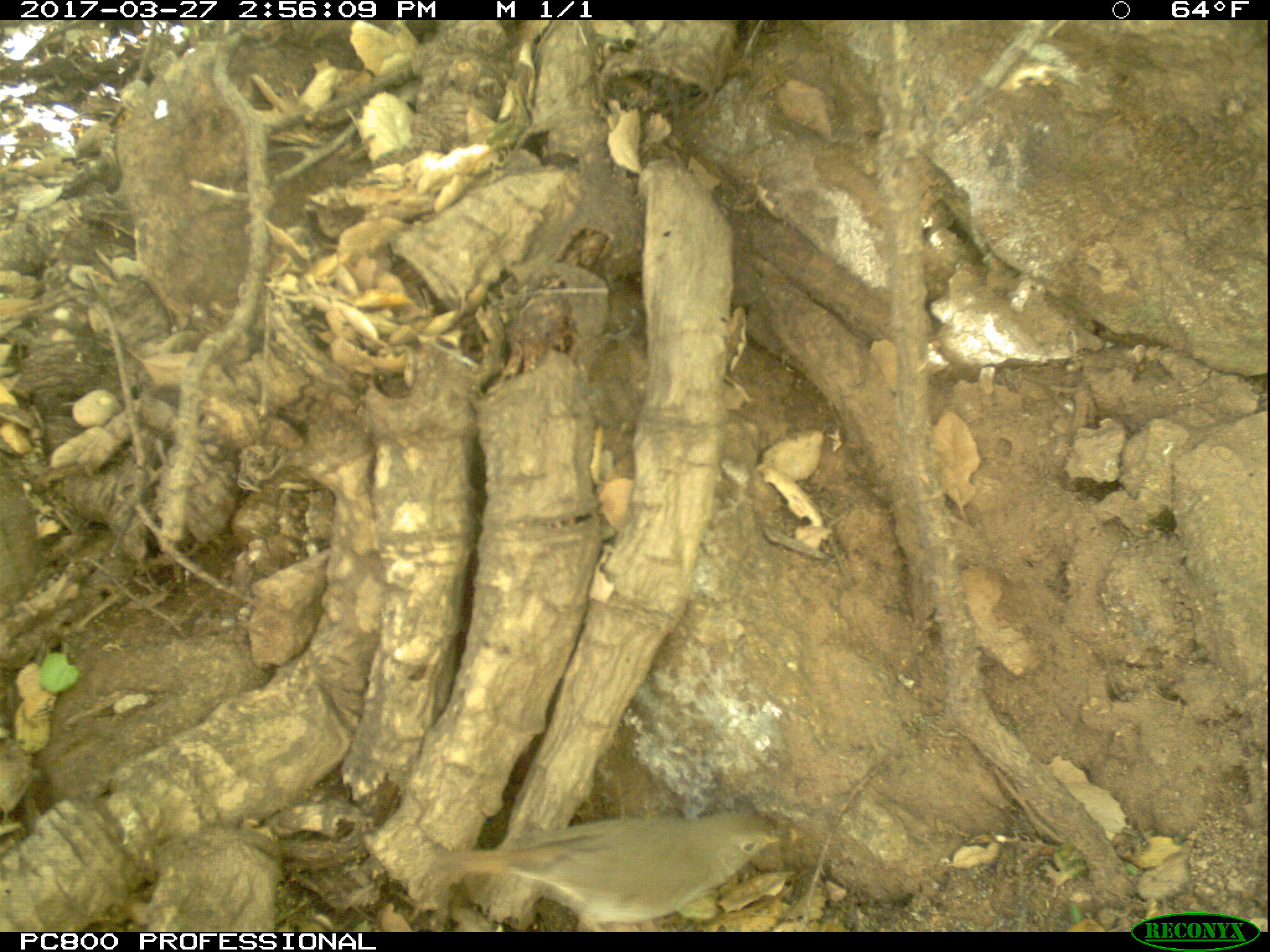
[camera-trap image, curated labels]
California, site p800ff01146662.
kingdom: Animalia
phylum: Chordata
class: Aves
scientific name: Aves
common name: bird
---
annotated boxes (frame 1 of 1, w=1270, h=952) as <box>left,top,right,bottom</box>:
bird: <box>440,810,784,932</box>